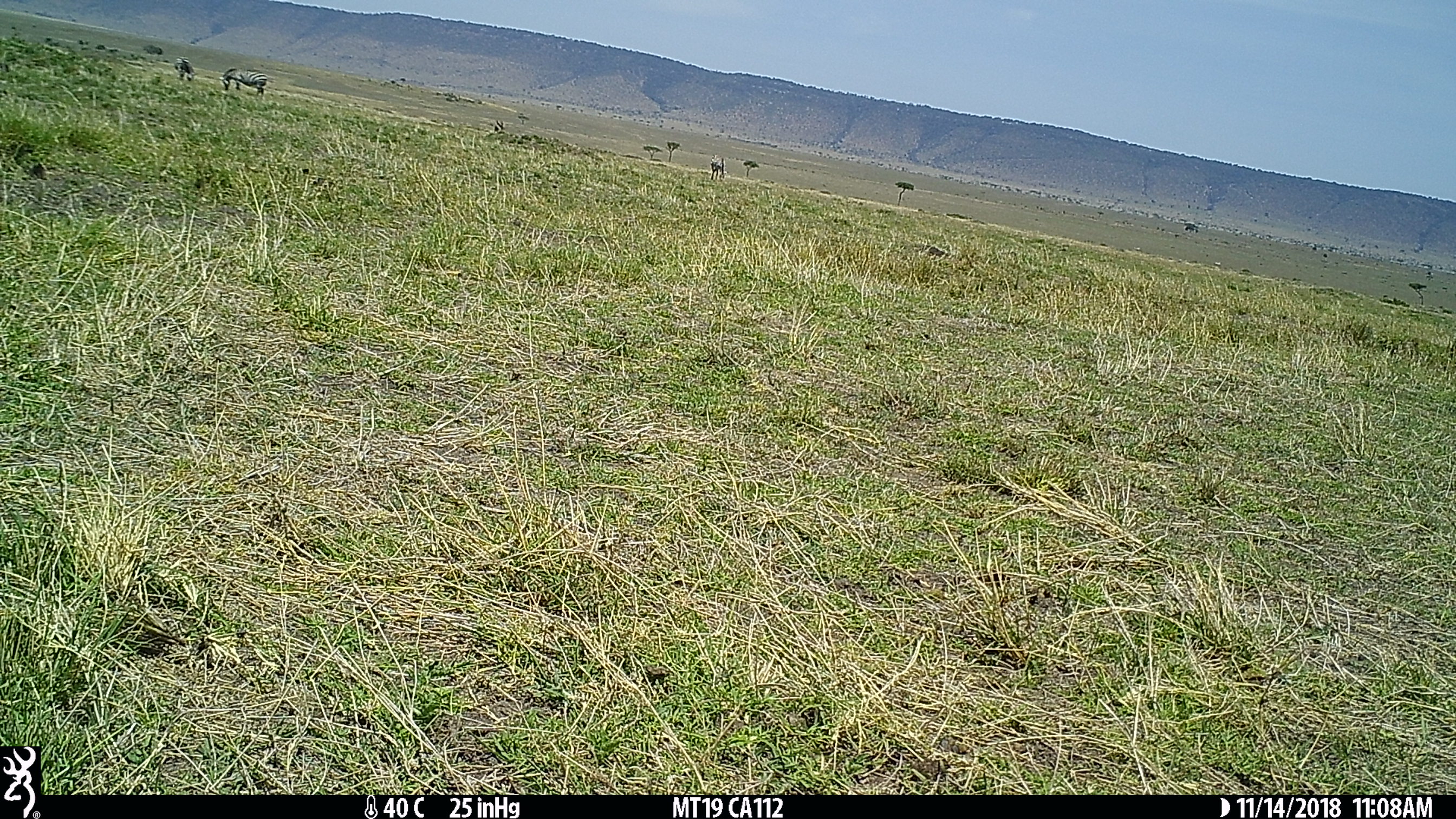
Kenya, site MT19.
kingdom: Animalia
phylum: Chordata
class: Mammalia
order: Perissodactyla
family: Equidae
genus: Equus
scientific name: Equus quagga burchellii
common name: burchell's zebra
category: zebra